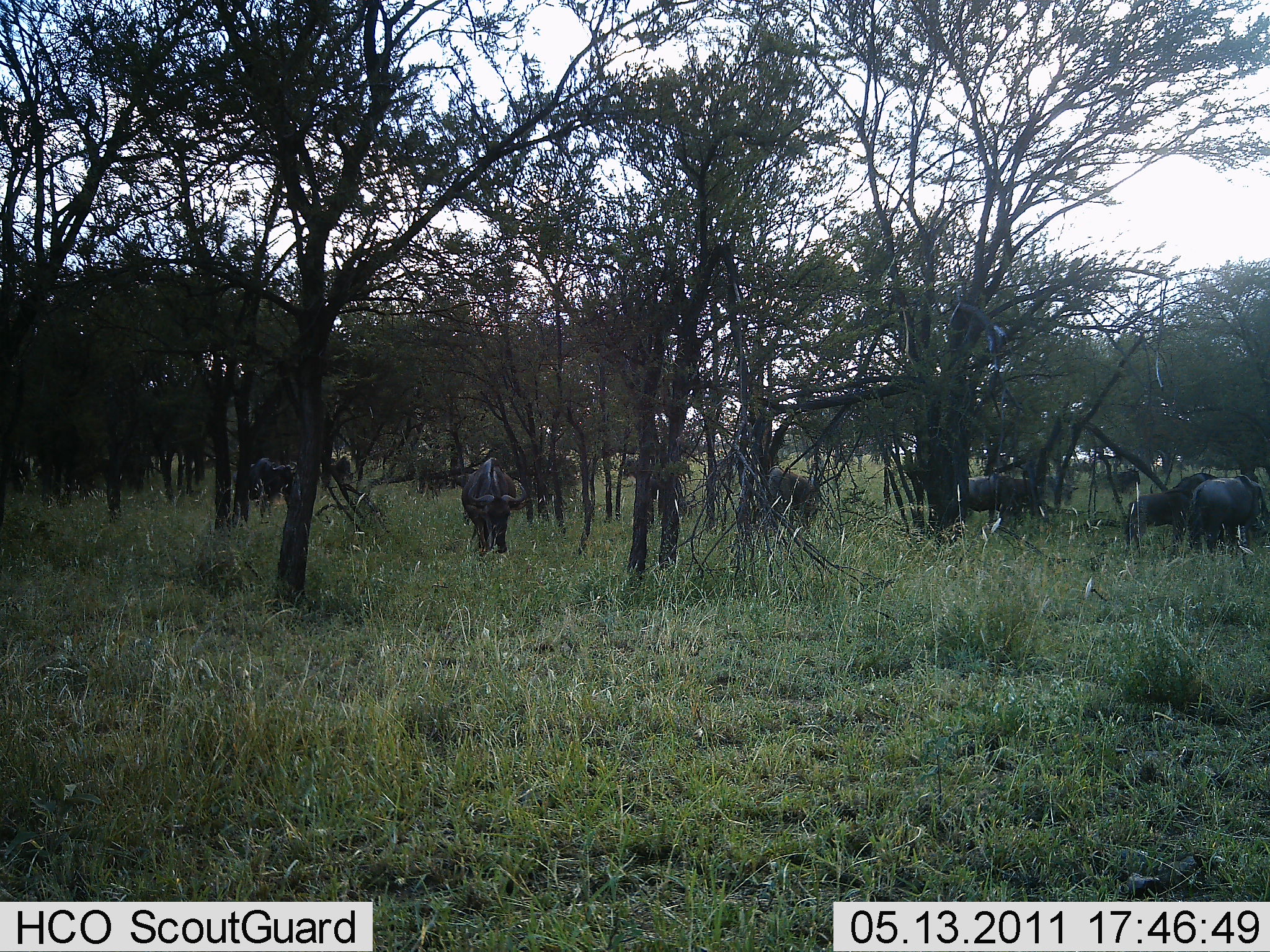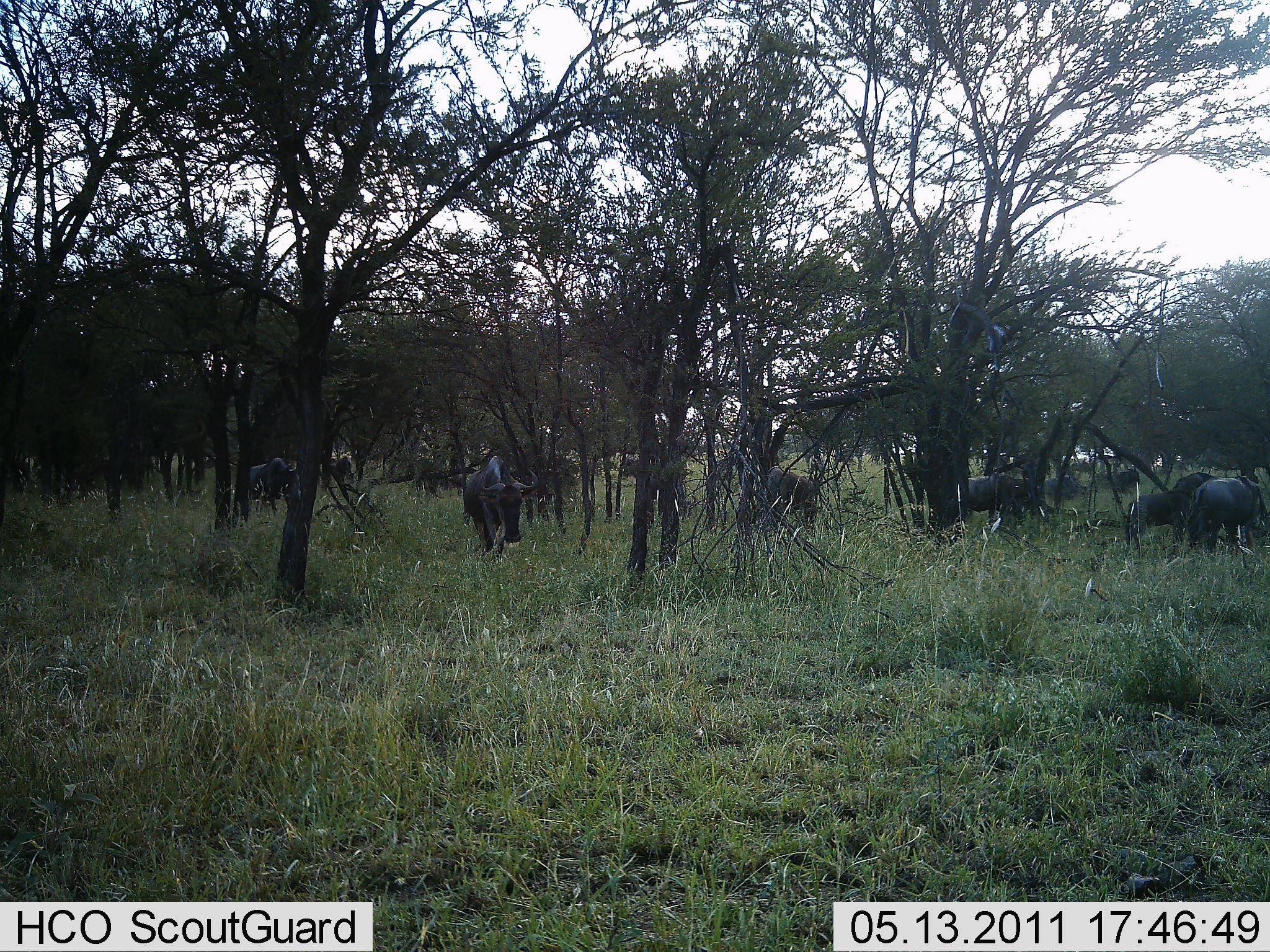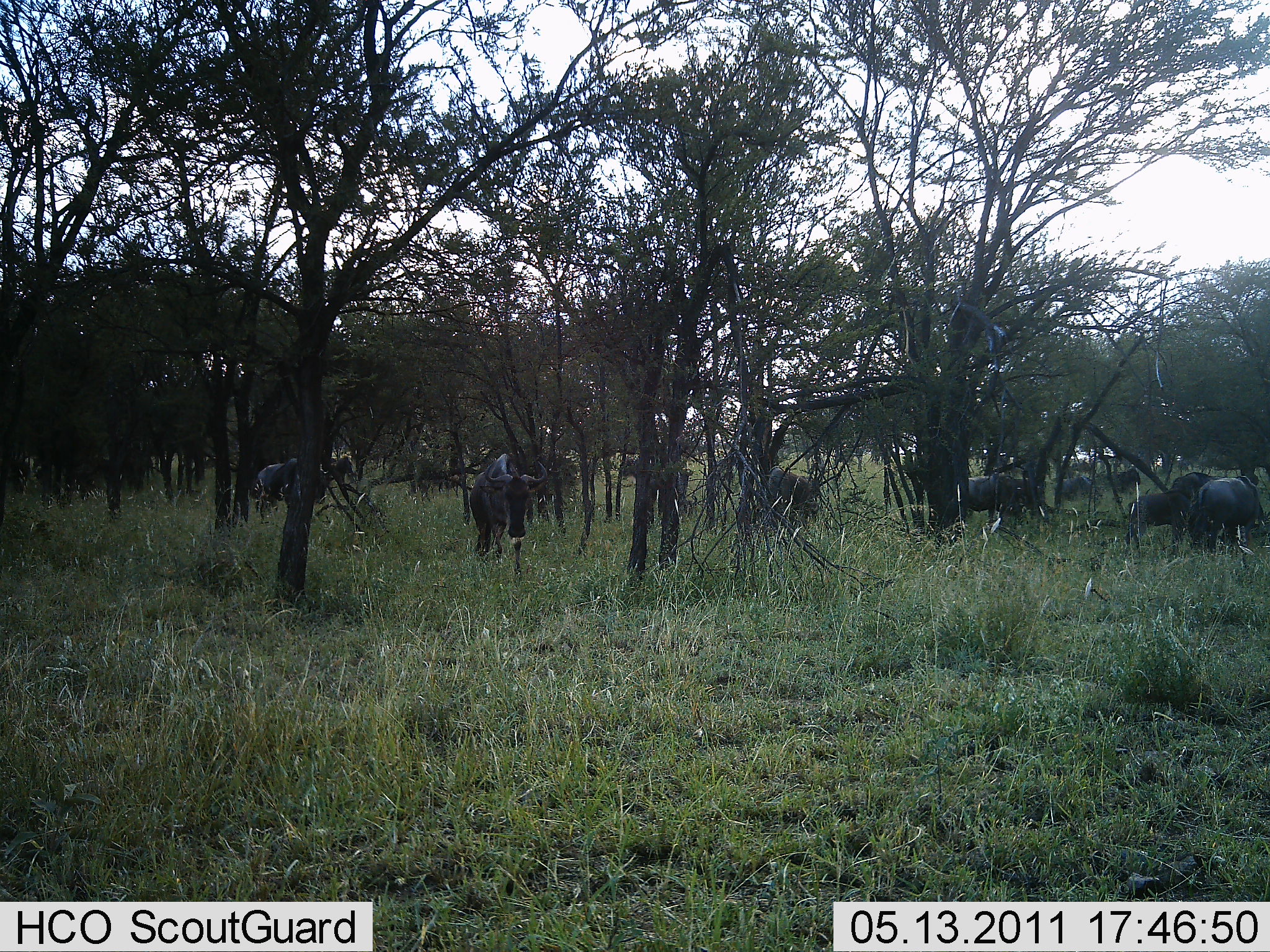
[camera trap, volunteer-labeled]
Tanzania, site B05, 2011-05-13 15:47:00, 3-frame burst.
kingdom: Animalia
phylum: Chordata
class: Mammalia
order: Artiodactyla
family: Bovidae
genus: Connochaetes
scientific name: Connochaetes taurinus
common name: blue wildebeest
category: wildebeest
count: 11-50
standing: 55%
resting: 9%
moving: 55%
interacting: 0%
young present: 9%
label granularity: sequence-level